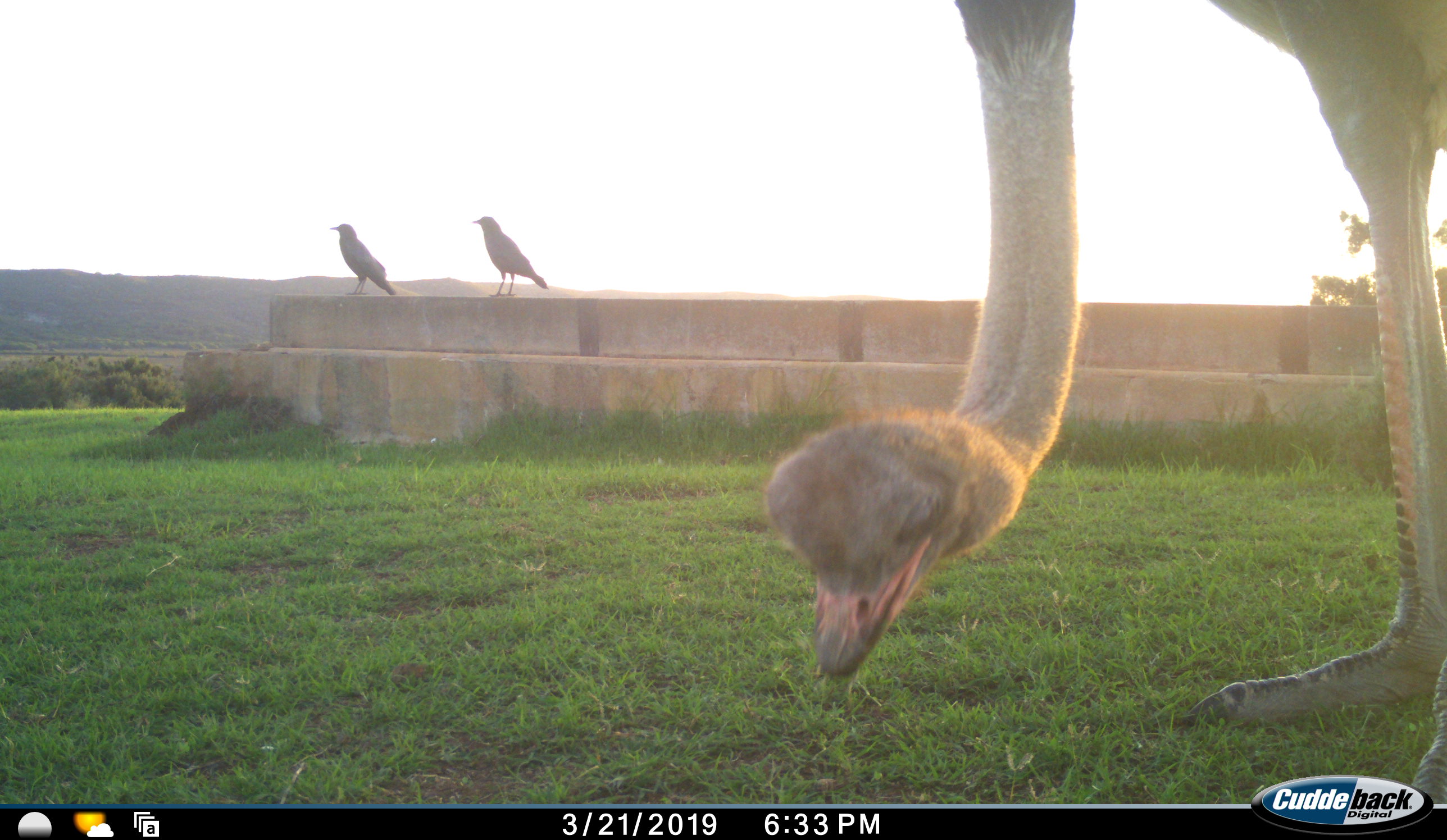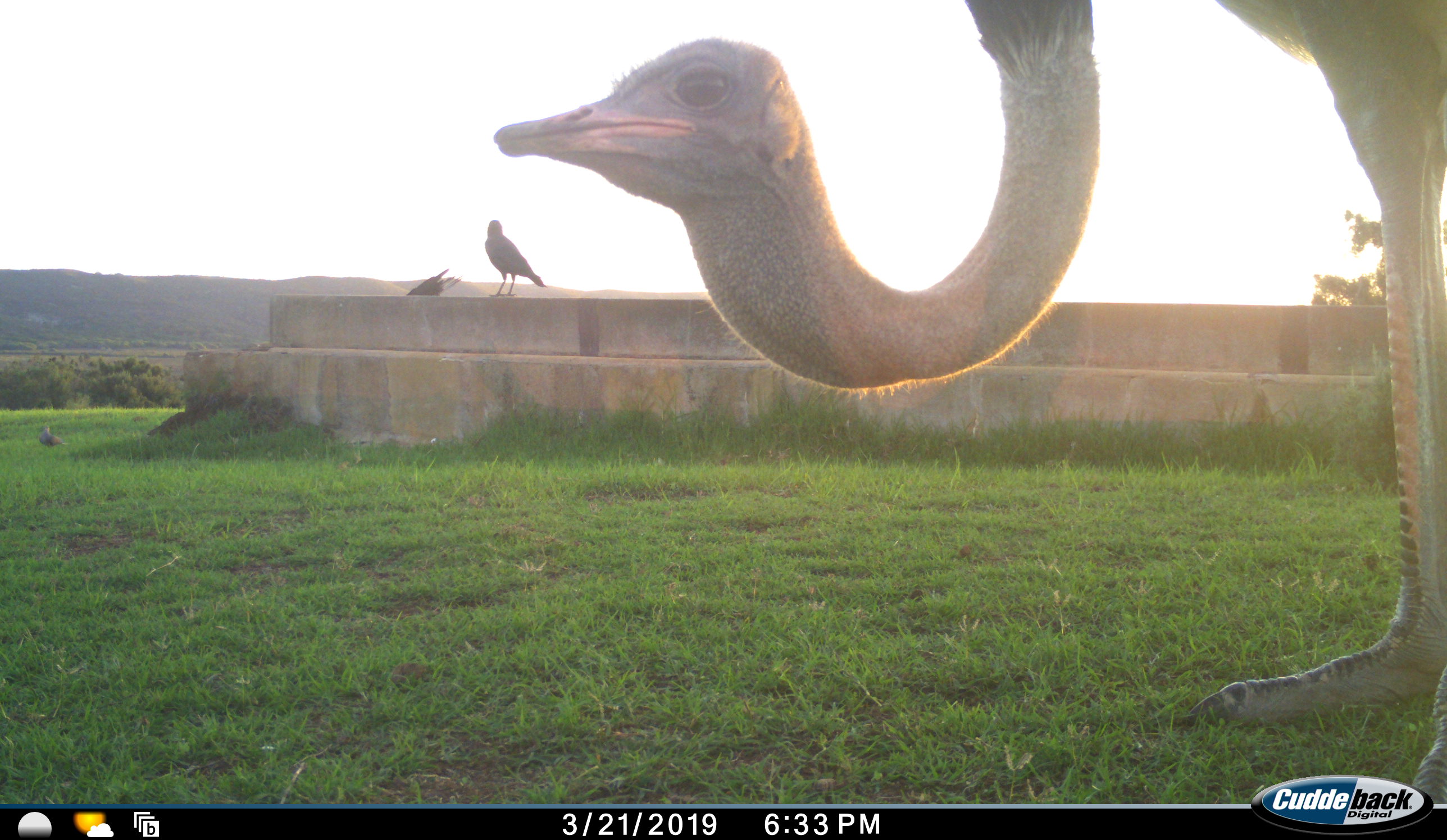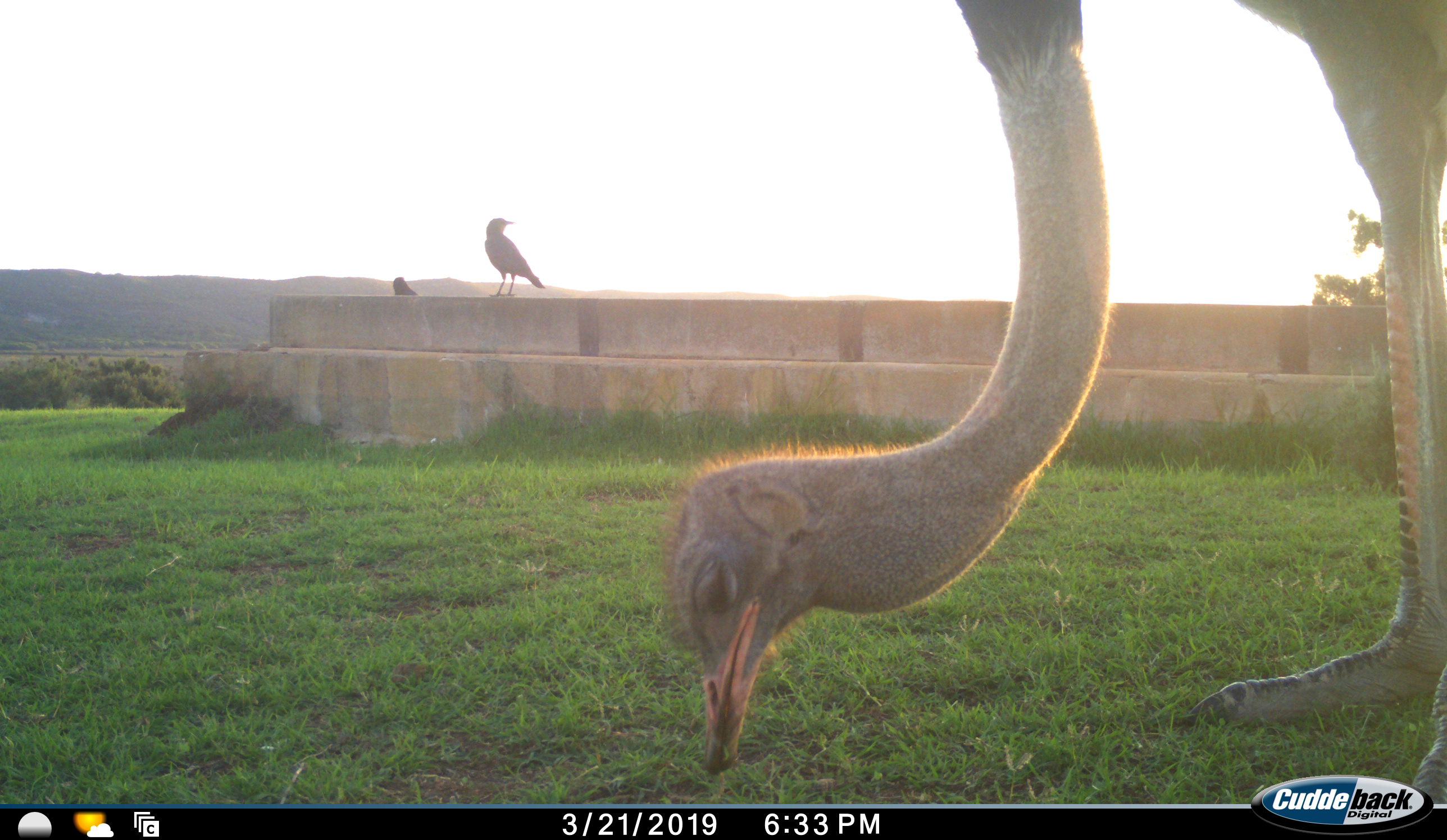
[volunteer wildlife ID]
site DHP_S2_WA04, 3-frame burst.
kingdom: Animalia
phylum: Chordata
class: Aves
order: Struthioniformes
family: Struthionidae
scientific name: Struthionidae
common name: ostrich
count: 1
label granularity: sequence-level